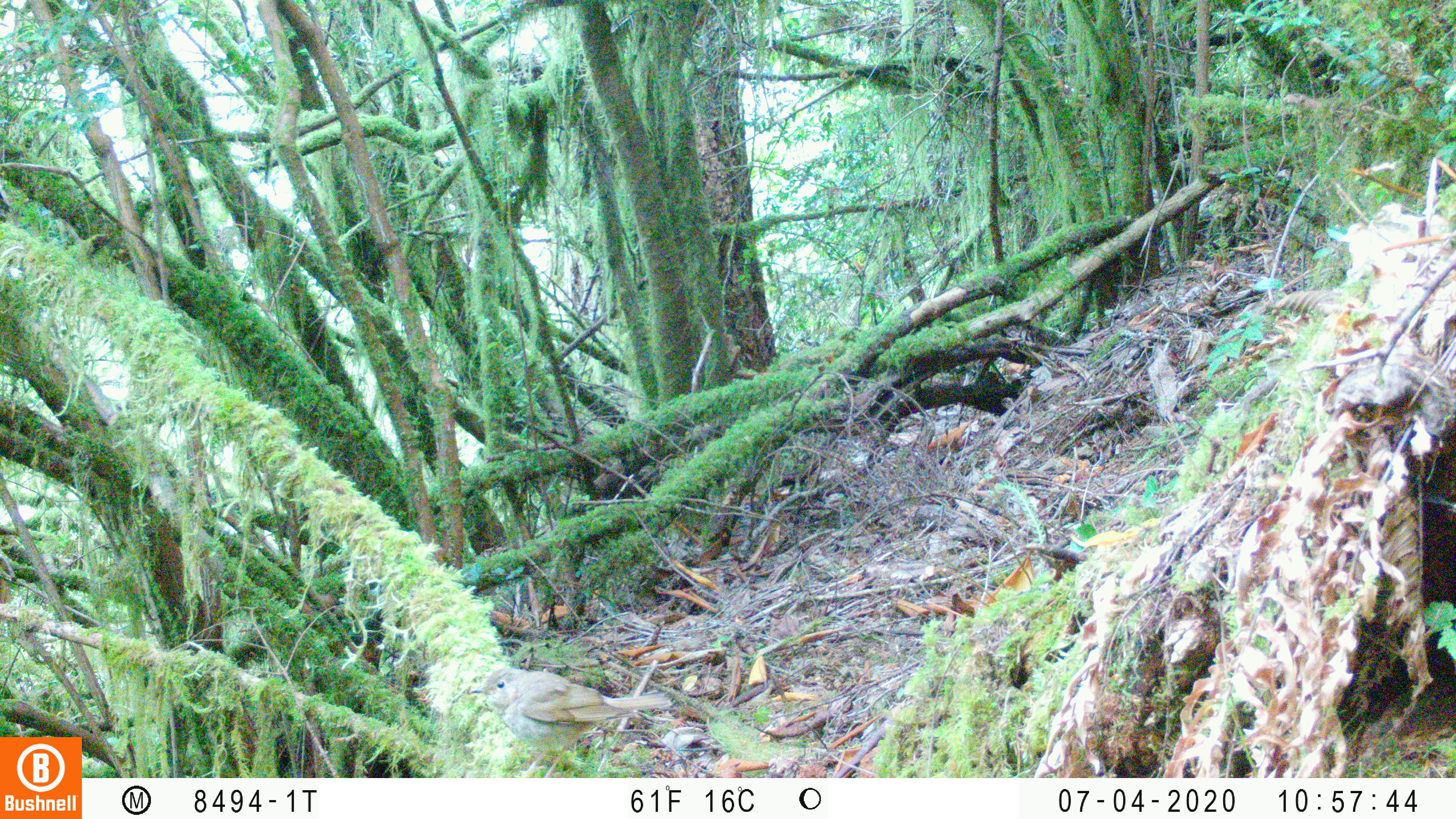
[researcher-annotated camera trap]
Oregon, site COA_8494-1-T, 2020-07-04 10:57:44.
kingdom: Animalia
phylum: Chordata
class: Aves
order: Passeriformes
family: Turdidae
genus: Catharus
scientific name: Catharus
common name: brown thrushes and nightingale-thrushes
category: catharus species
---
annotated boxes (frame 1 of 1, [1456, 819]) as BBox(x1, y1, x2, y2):
catharus species: BBox(471, 668, 675, 753)